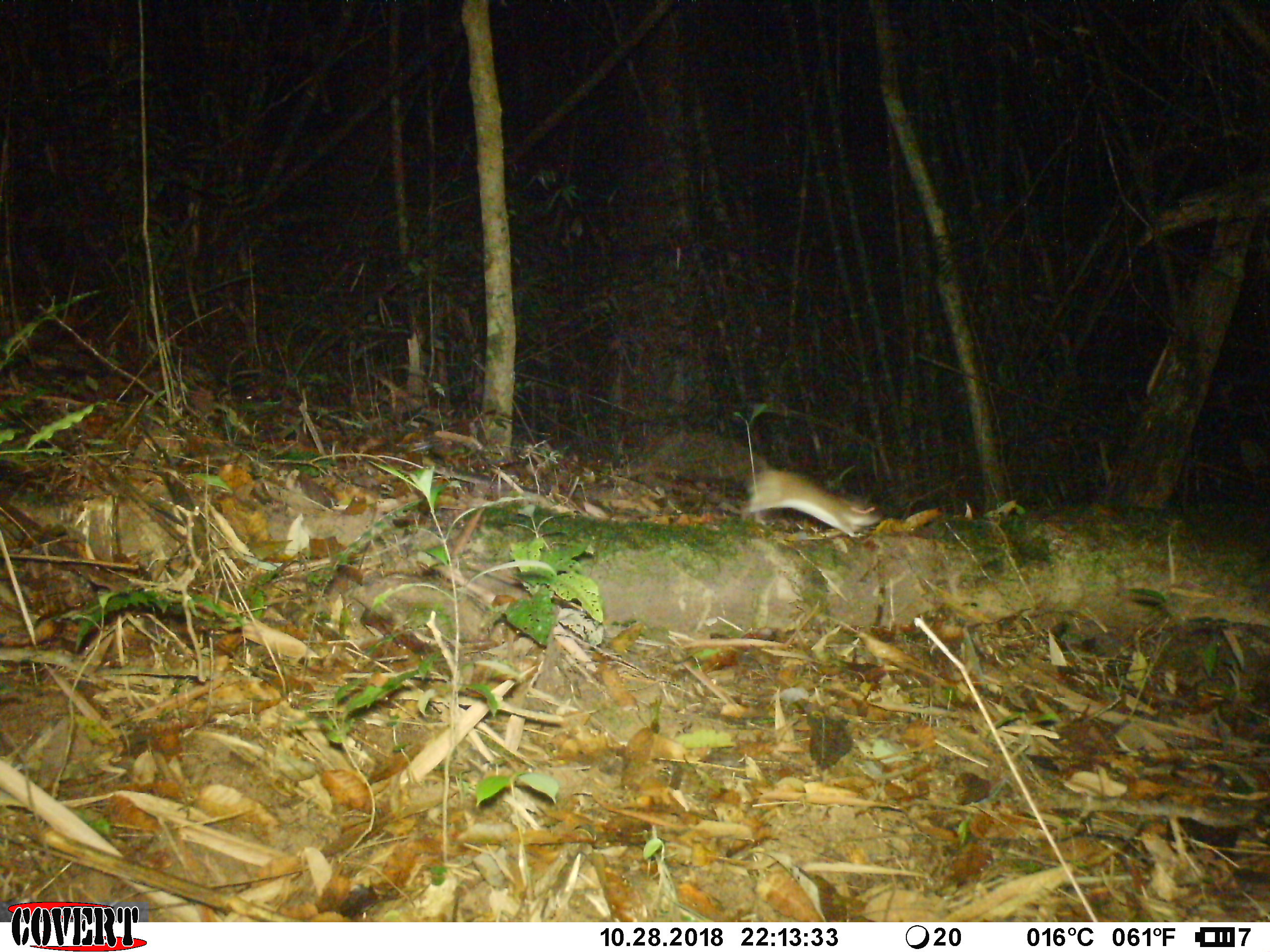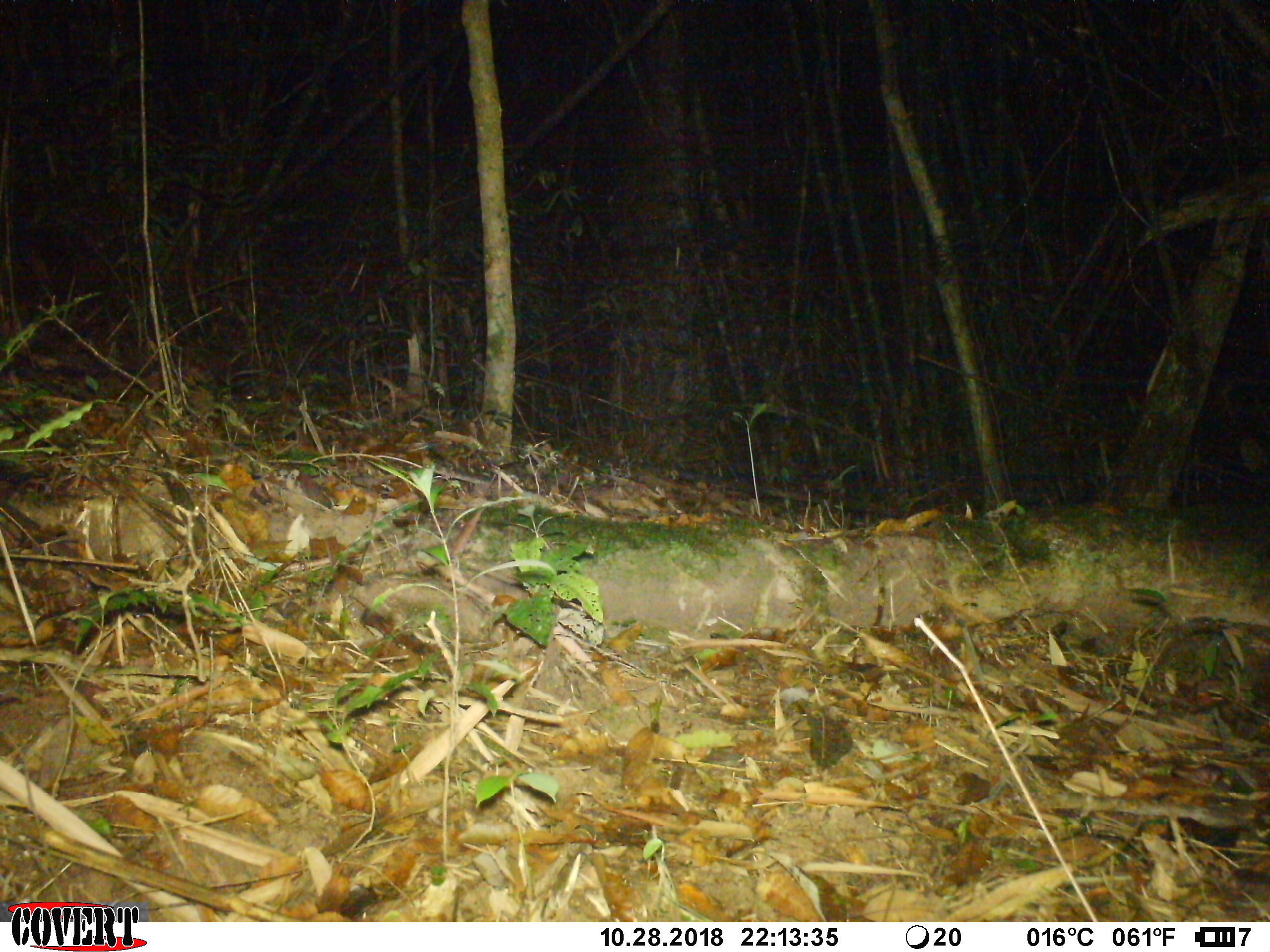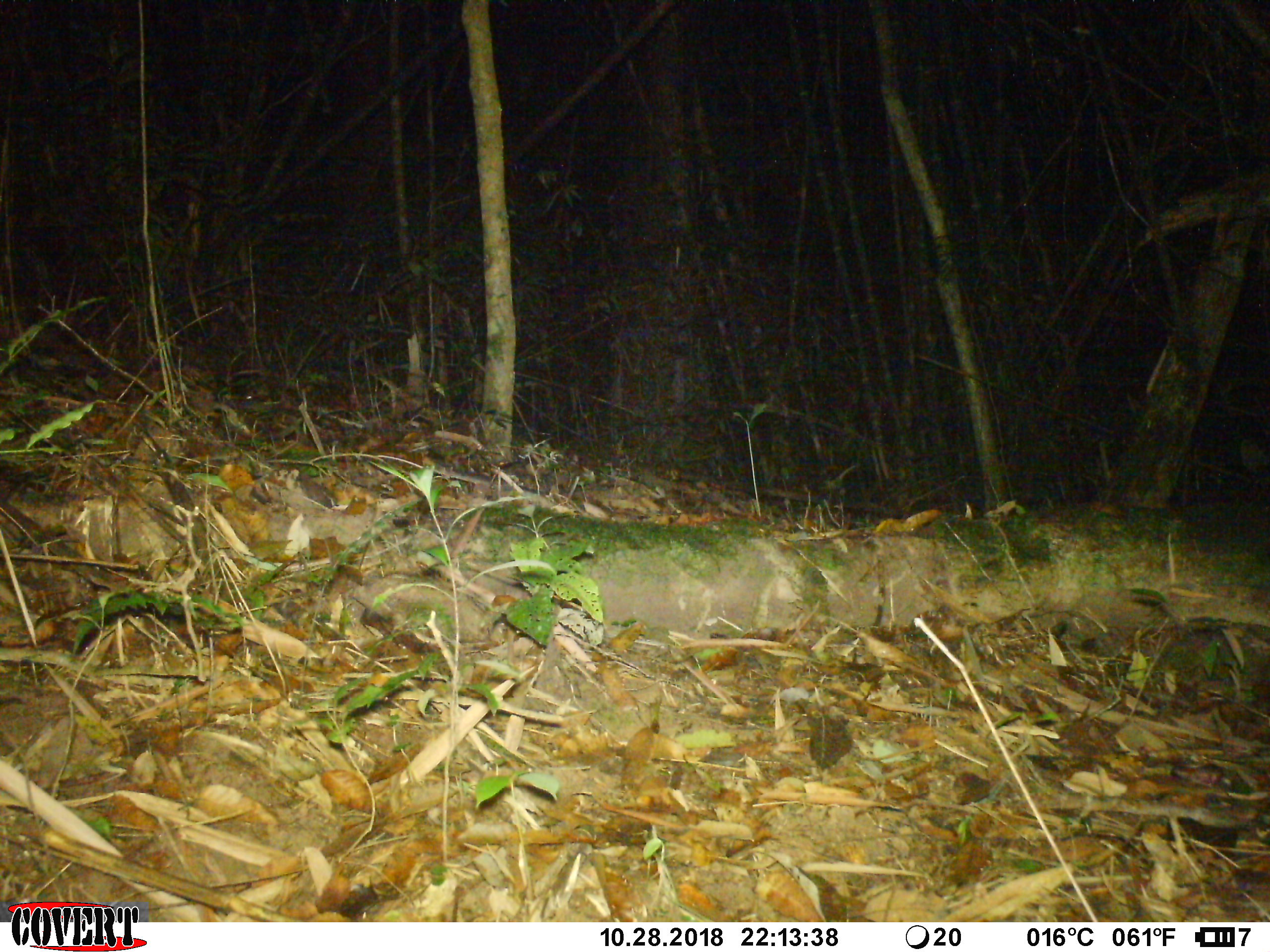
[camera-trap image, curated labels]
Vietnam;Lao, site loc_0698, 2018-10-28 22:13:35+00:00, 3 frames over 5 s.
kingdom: Animalia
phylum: Chordata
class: Mammalia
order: Rodentia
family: Muridae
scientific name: Muridae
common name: old-world mice and rats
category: unidentified murid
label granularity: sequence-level